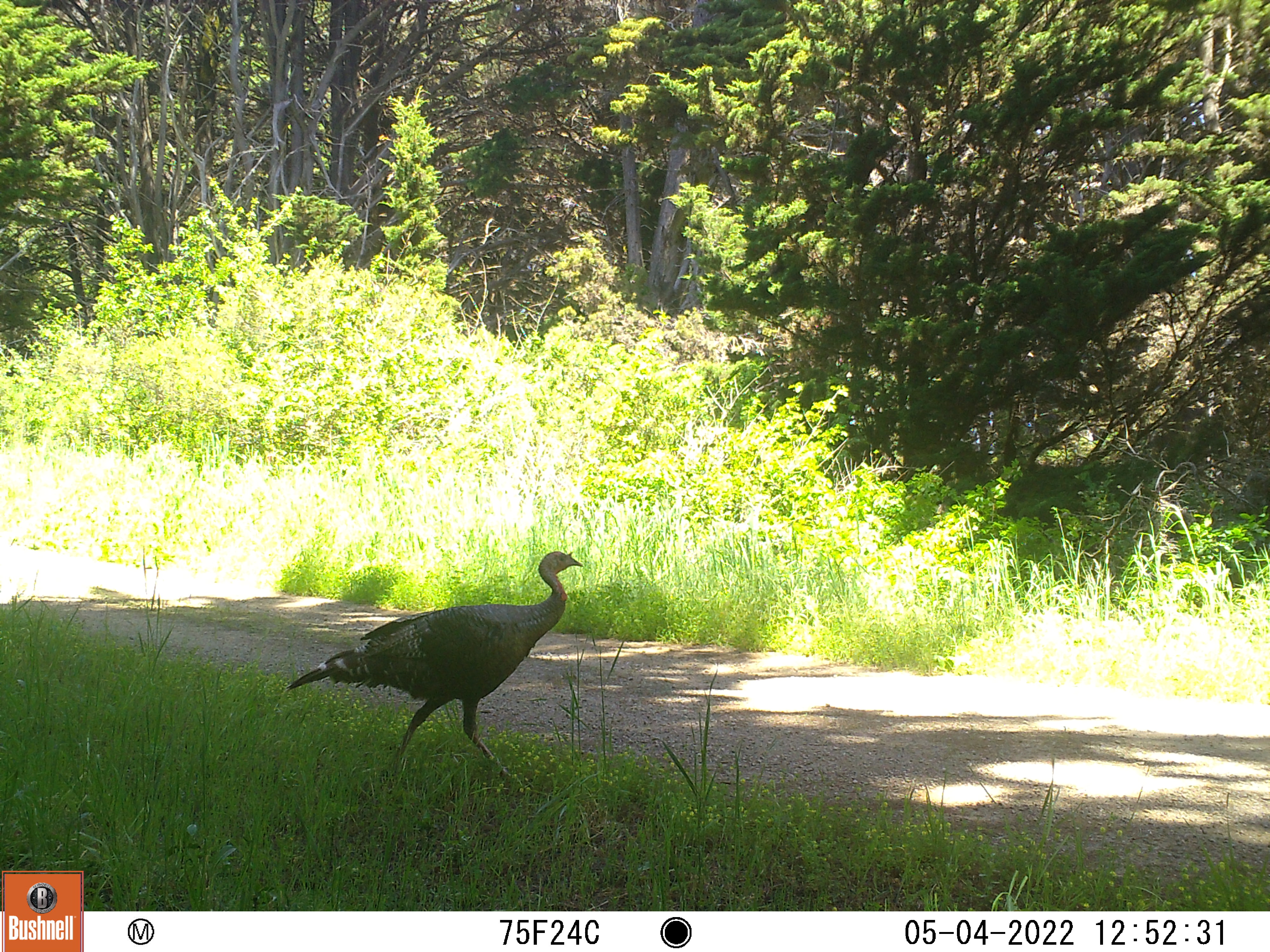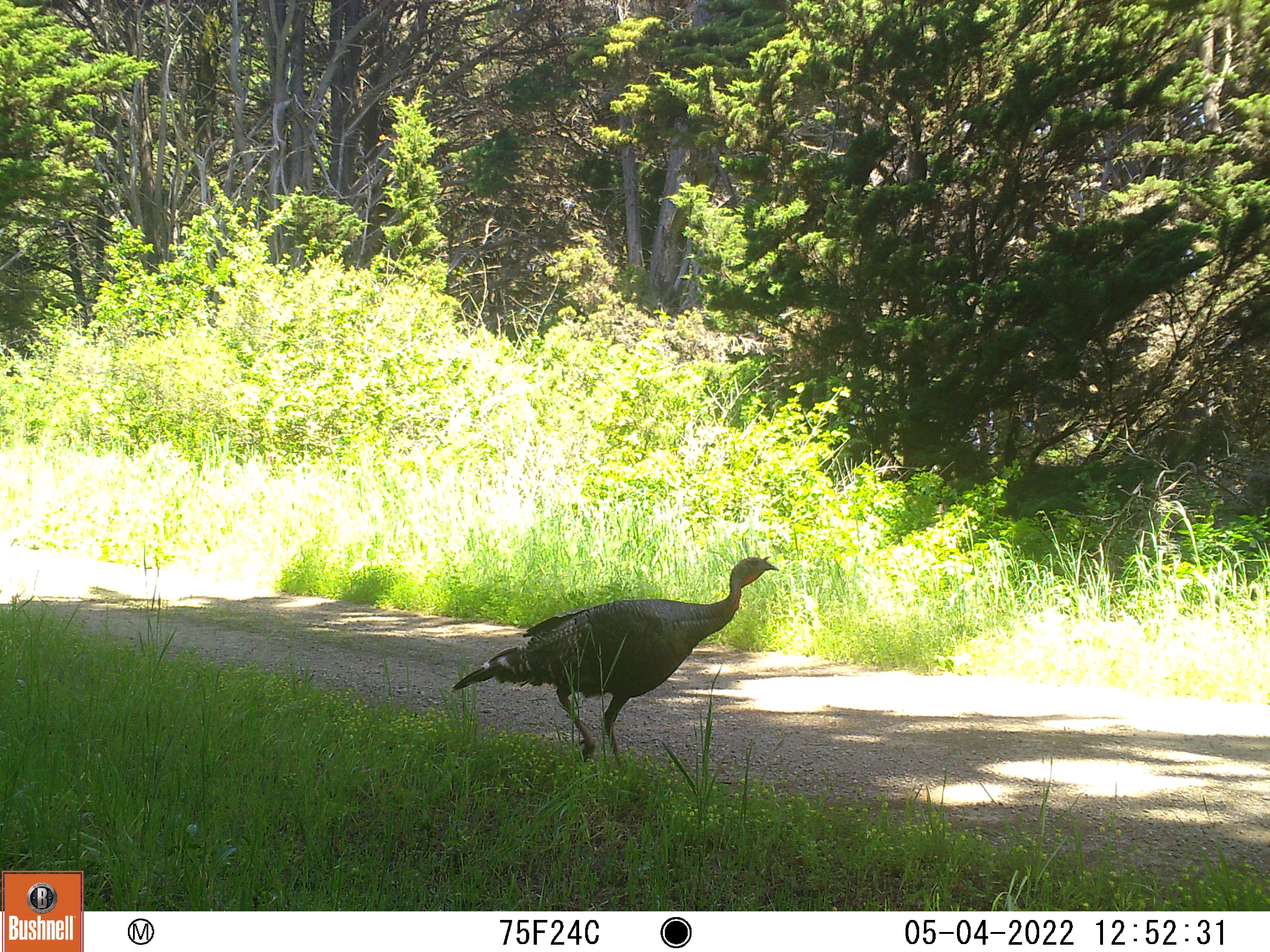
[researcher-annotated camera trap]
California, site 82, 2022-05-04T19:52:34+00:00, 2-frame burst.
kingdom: Animalia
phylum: Chordata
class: Aves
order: Galliformes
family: Phasianidae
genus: Meleagris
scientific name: Meleagris gallopavo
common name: turkey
Turkey (Meleagris gallopavo).